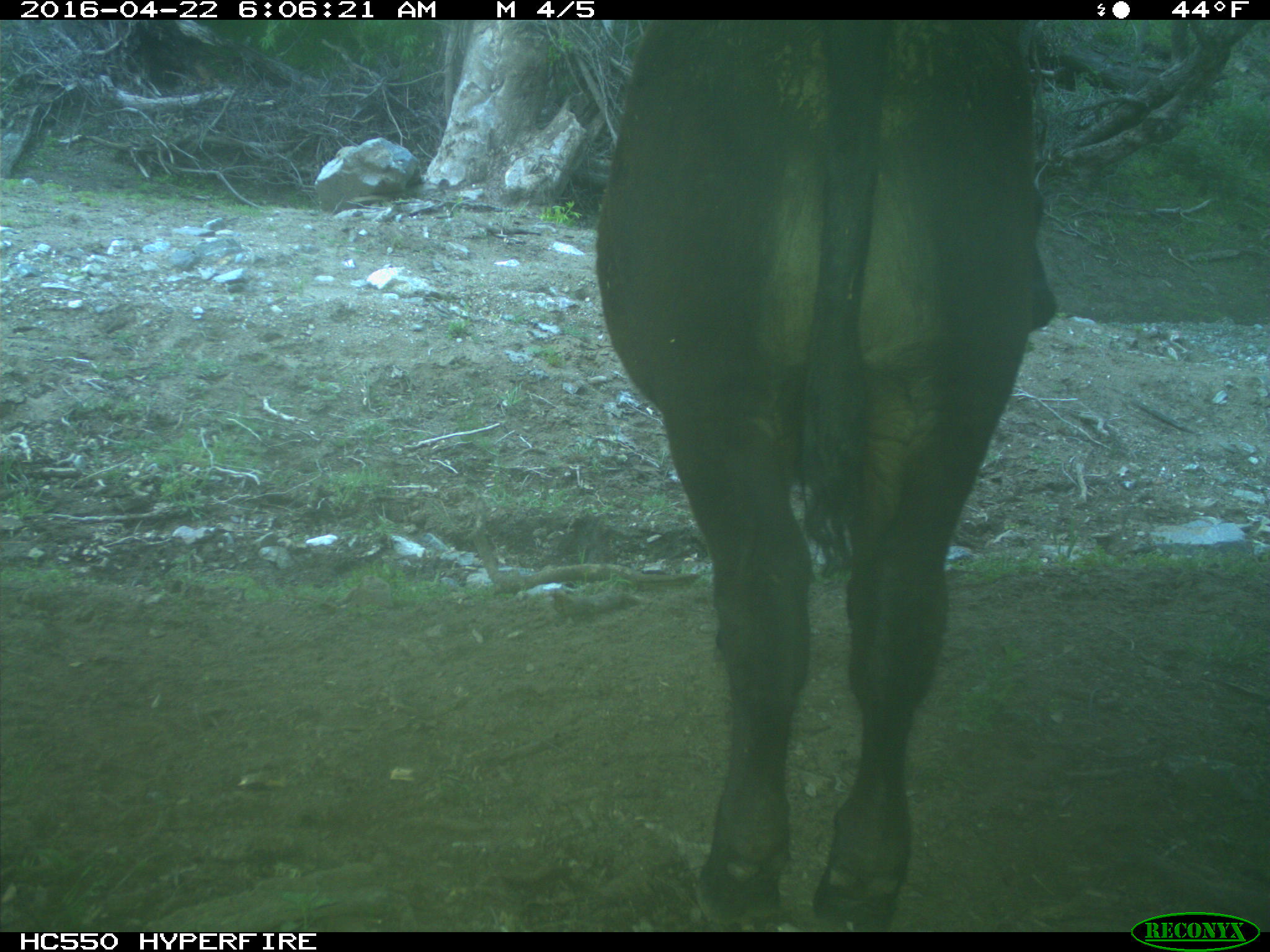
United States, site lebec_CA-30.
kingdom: Animalia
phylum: Chordata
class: Mammalia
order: Artiodactyla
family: Bovidae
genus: Bos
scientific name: Bos taurus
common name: domestic cow